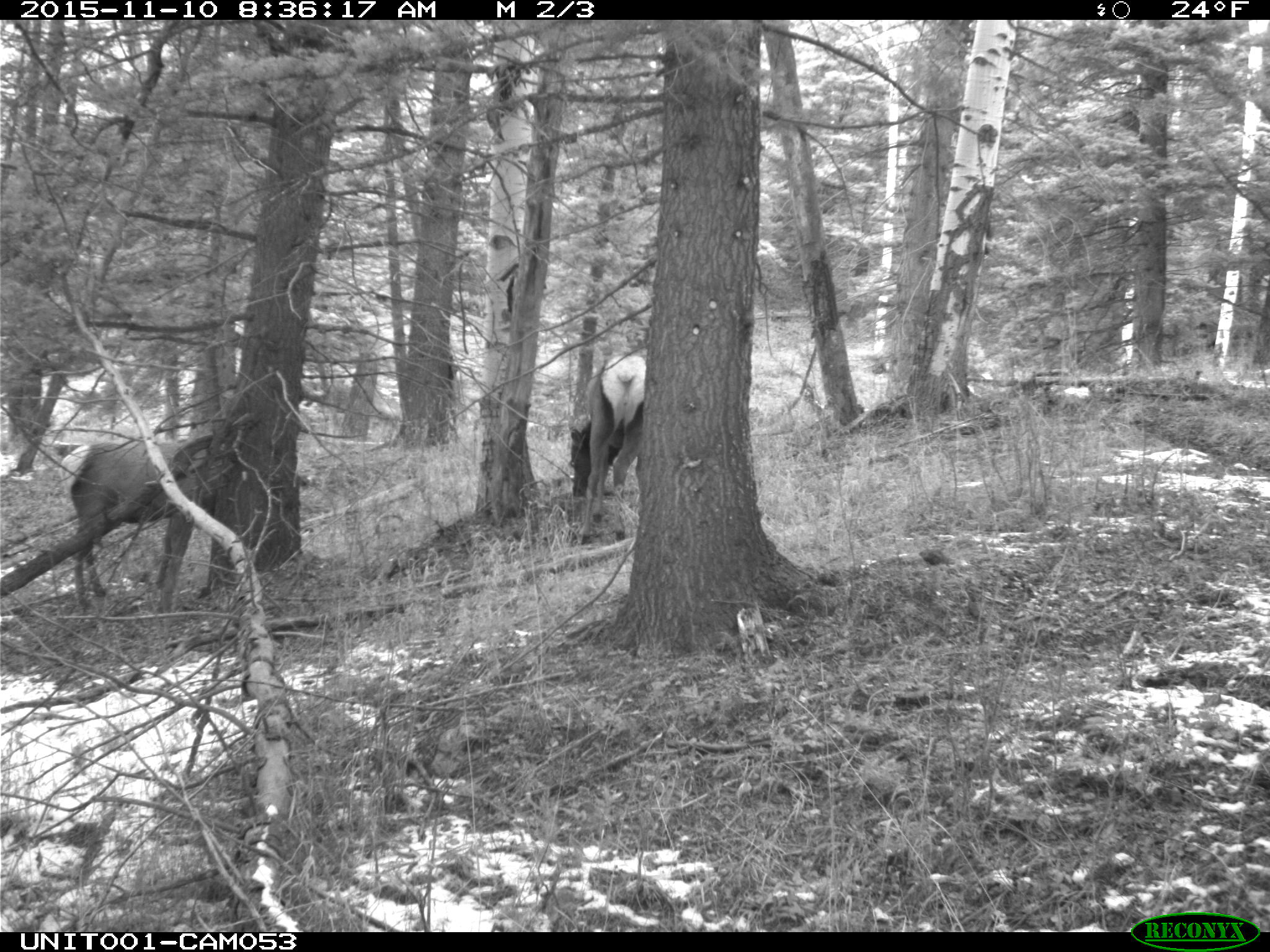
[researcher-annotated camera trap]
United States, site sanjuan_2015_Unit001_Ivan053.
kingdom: Animalia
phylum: Chordata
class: Mammalia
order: Artiodactyla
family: Cervidae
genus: Cervus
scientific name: Cervus elaphus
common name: red deer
Cervus elaphus (red deer).